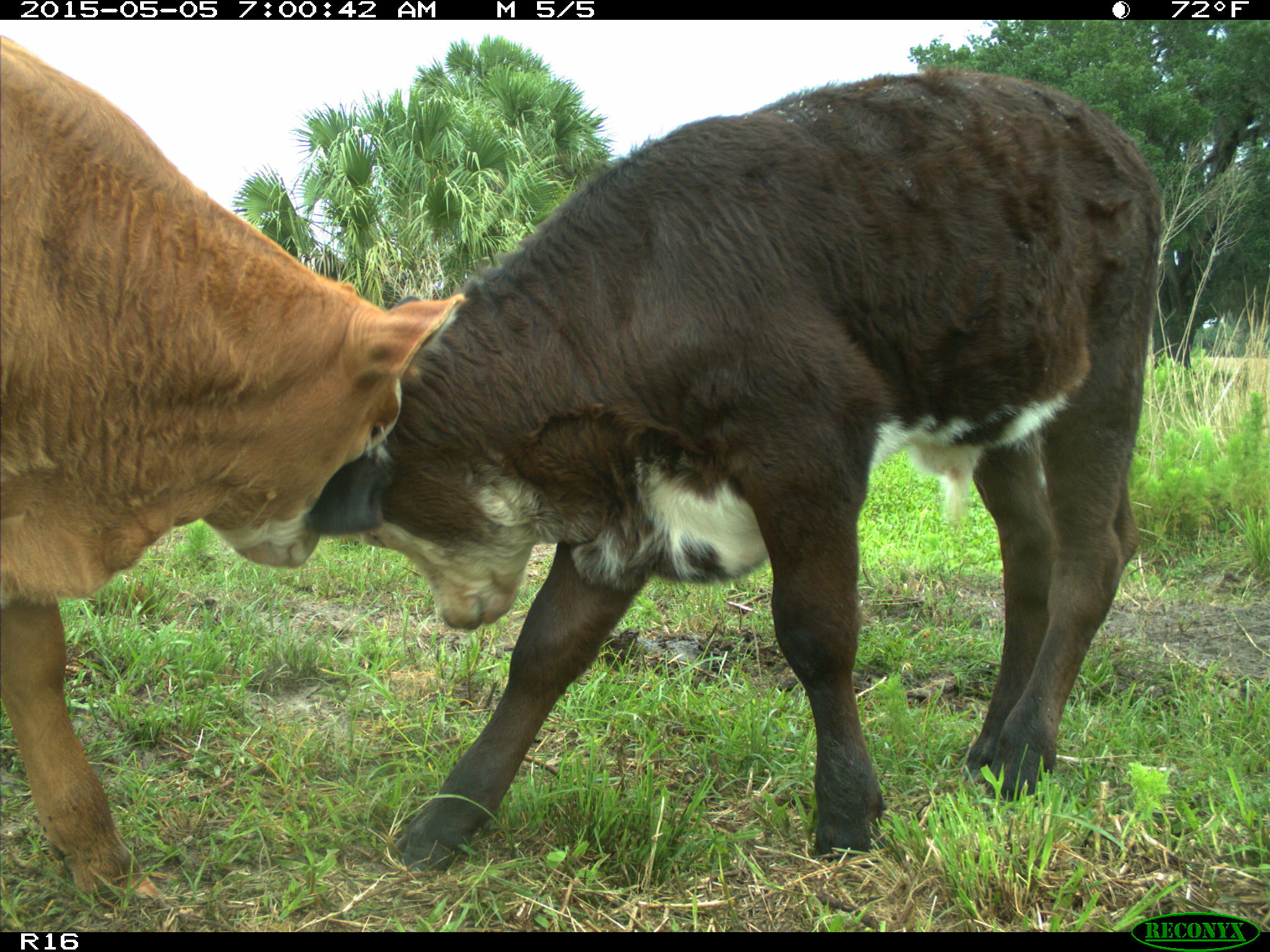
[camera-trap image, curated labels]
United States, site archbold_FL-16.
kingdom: Animalia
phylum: Chordata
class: Mammalia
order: Artiodactyla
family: Bovidae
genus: Bos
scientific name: Bos taurus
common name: domestic cow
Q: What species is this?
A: Bos taurus (domestic cow).